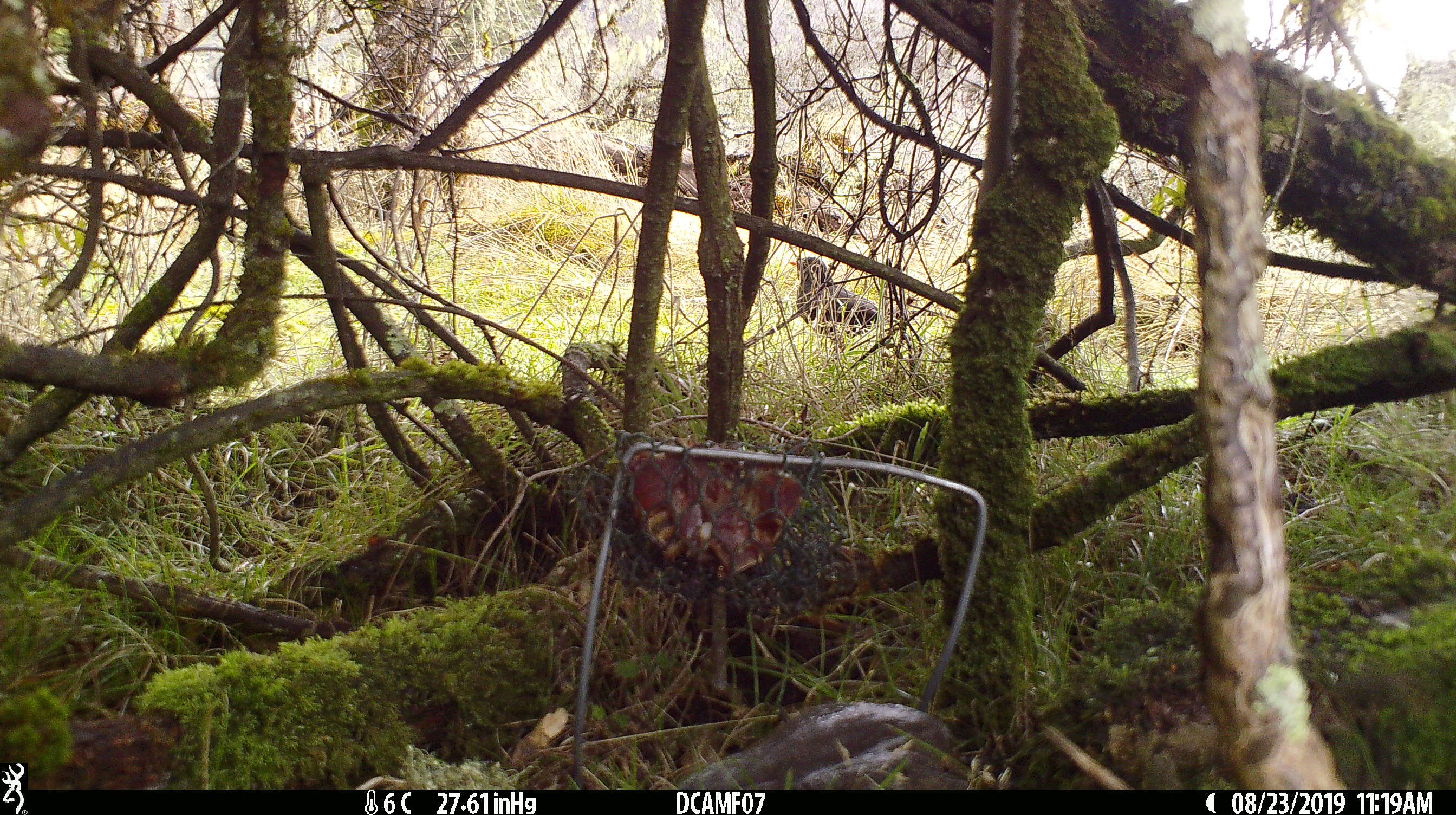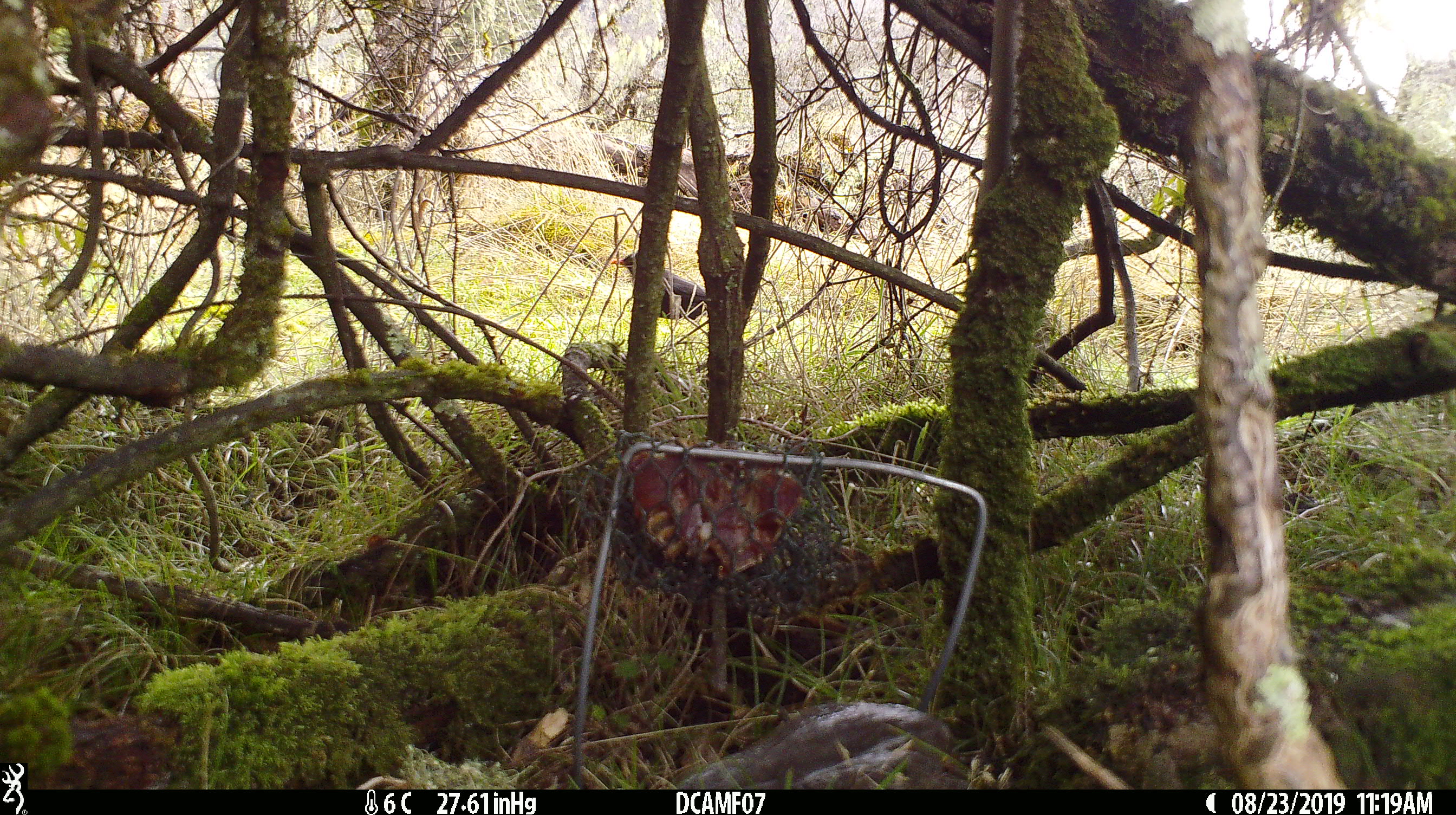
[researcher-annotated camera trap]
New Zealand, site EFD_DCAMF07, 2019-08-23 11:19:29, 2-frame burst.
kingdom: Animalia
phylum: Chordata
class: Aves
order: Passeriformes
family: Turdidae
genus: Turdus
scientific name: Turdus merula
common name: eurasian blackbird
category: blackbird